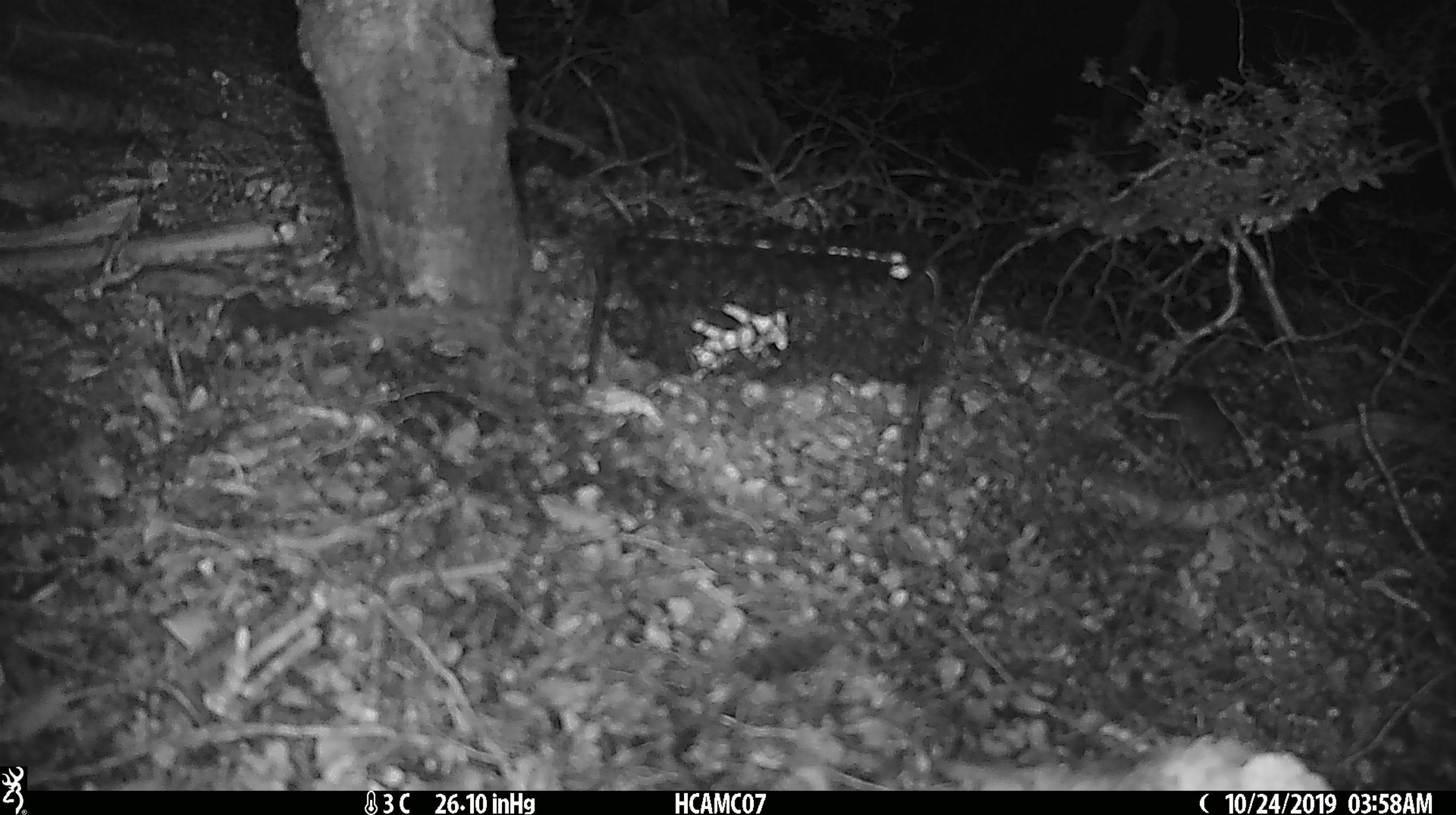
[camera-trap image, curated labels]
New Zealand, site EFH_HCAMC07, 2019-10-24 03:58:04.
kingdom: Animalia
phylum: Chordata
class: Mammalia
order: Rodentia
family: Muridae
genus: Mus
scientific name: Mus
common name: mouse